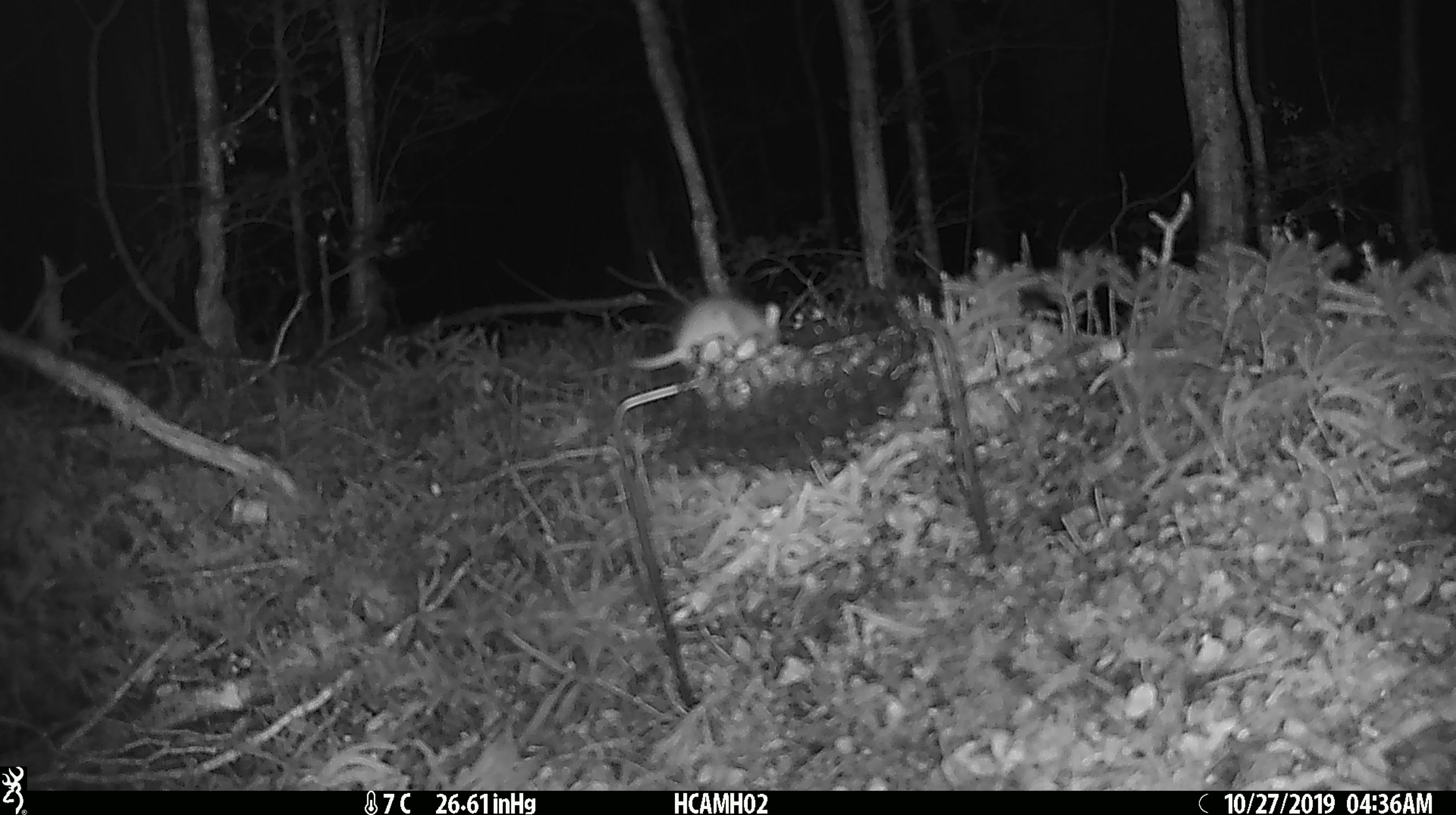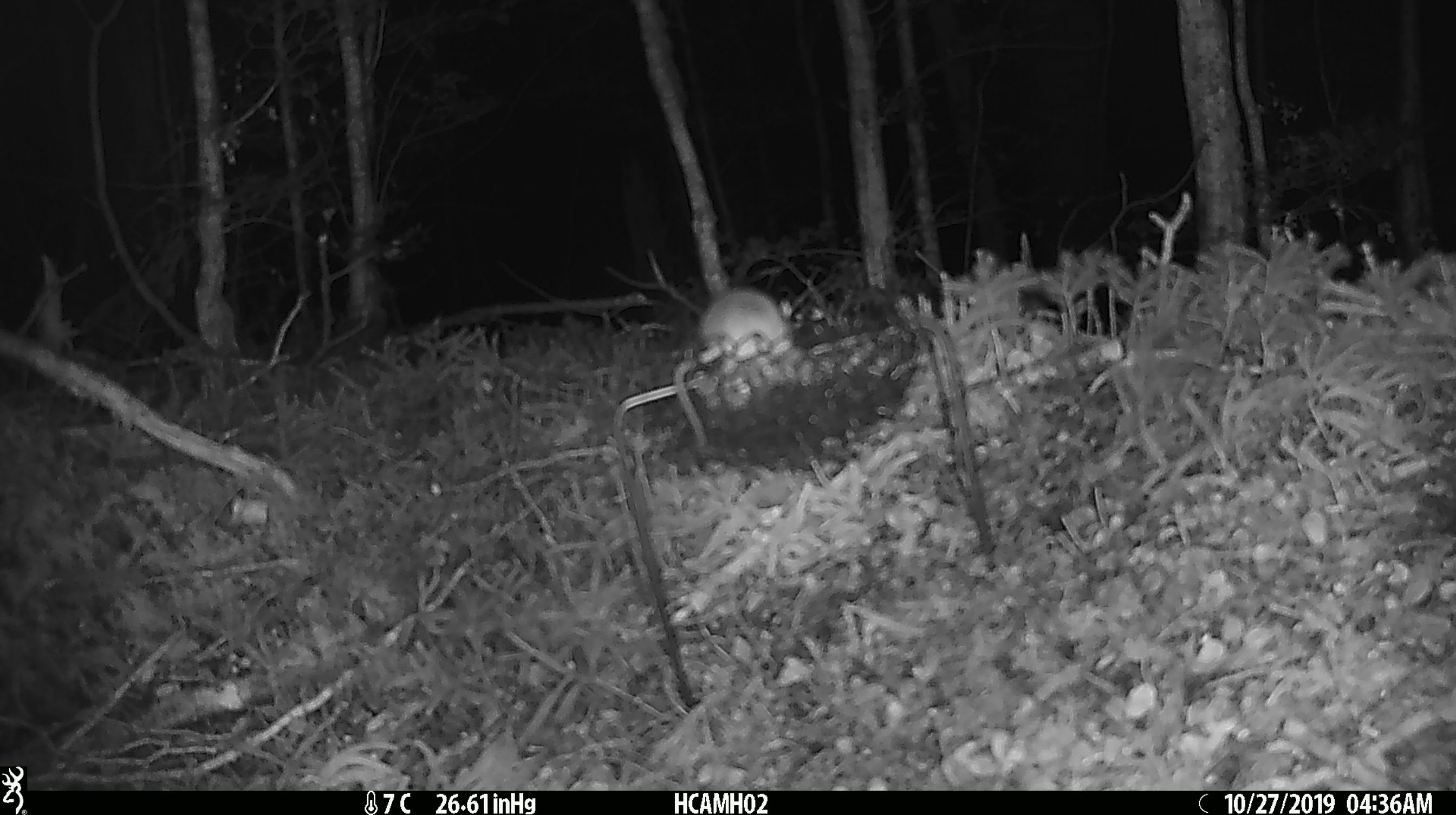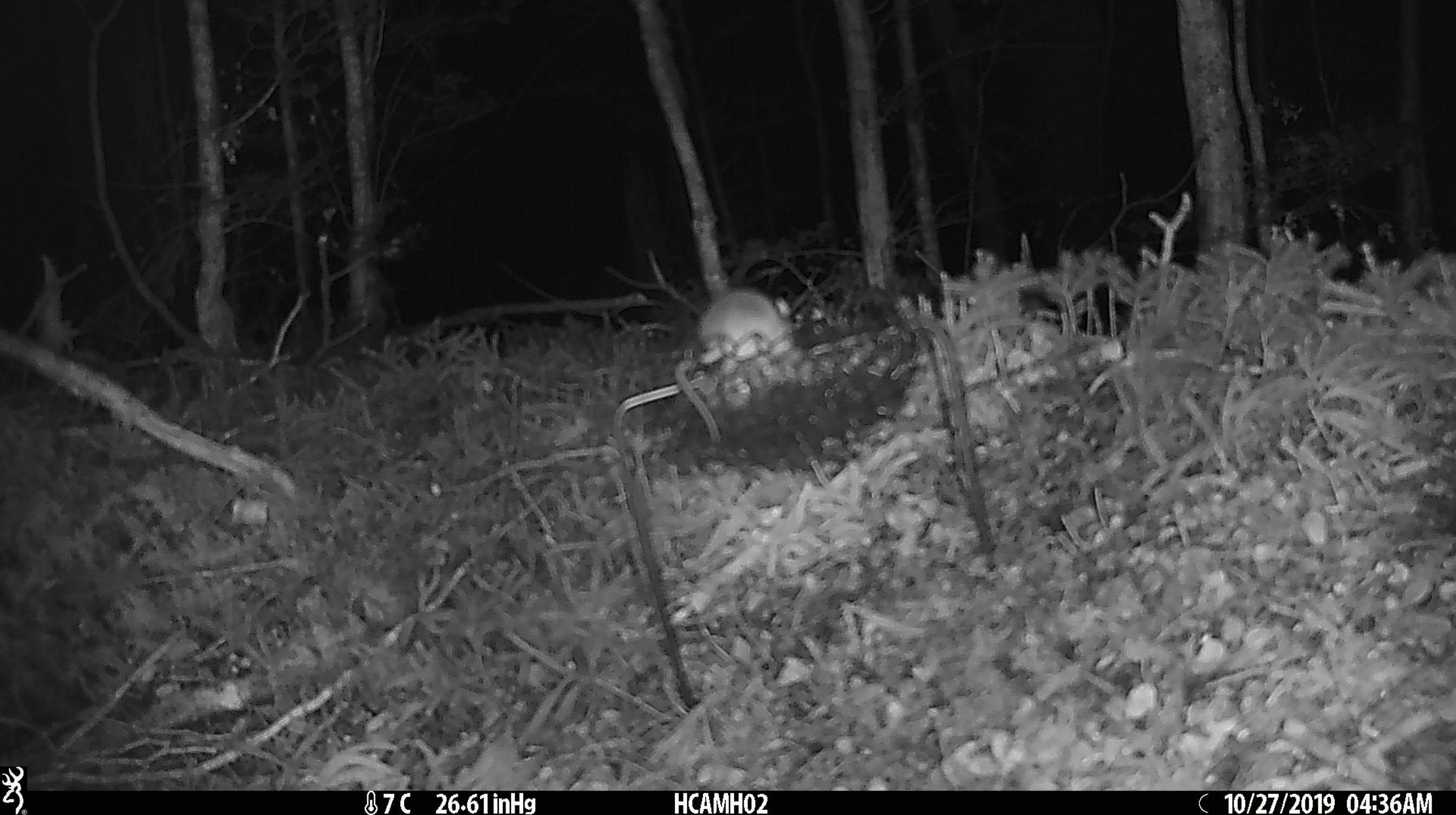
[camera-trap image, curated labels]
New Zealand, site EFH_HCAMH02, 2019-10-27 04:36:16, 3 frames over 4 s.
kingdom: Animalia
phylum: Chordata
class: Mammalia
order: Rodentia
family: Muridae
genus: Mus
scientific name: Mus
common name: mouse